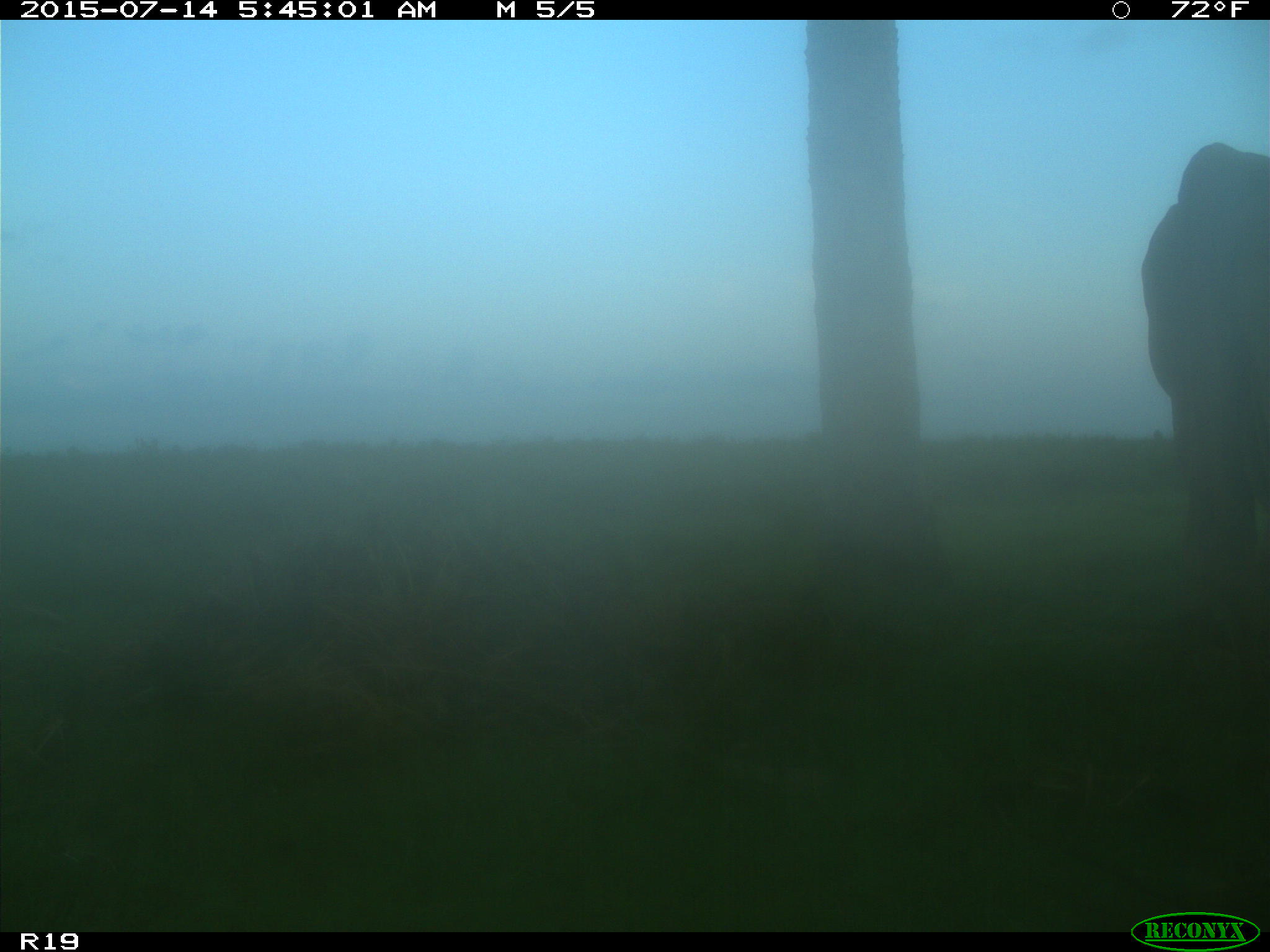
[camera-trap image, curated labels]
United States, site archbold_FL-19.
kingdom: Animalia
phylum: Chordata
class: Mammalia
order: Artiodactyla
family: Bovidae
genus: Bos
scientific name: Bos taurus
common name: domestic cow